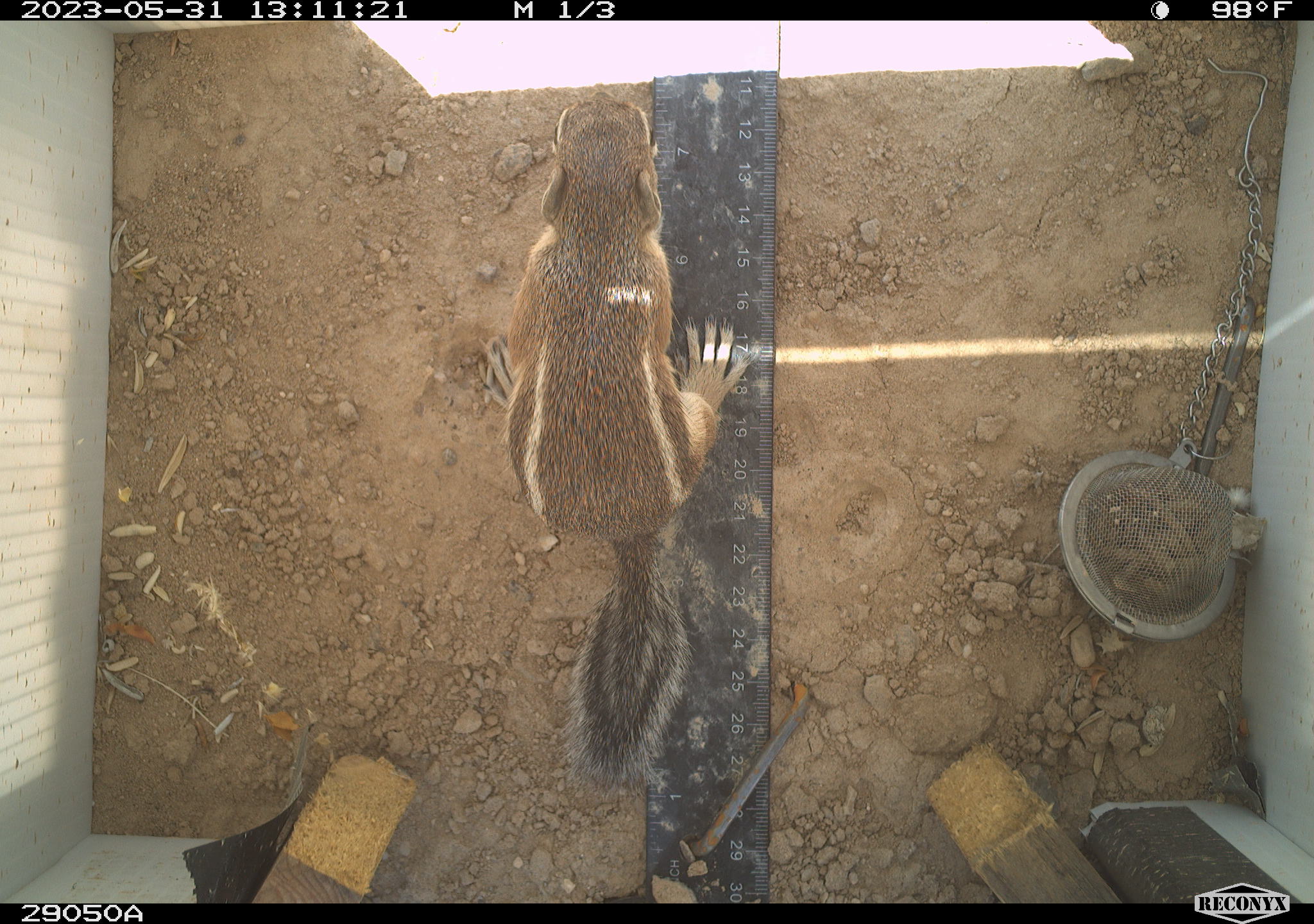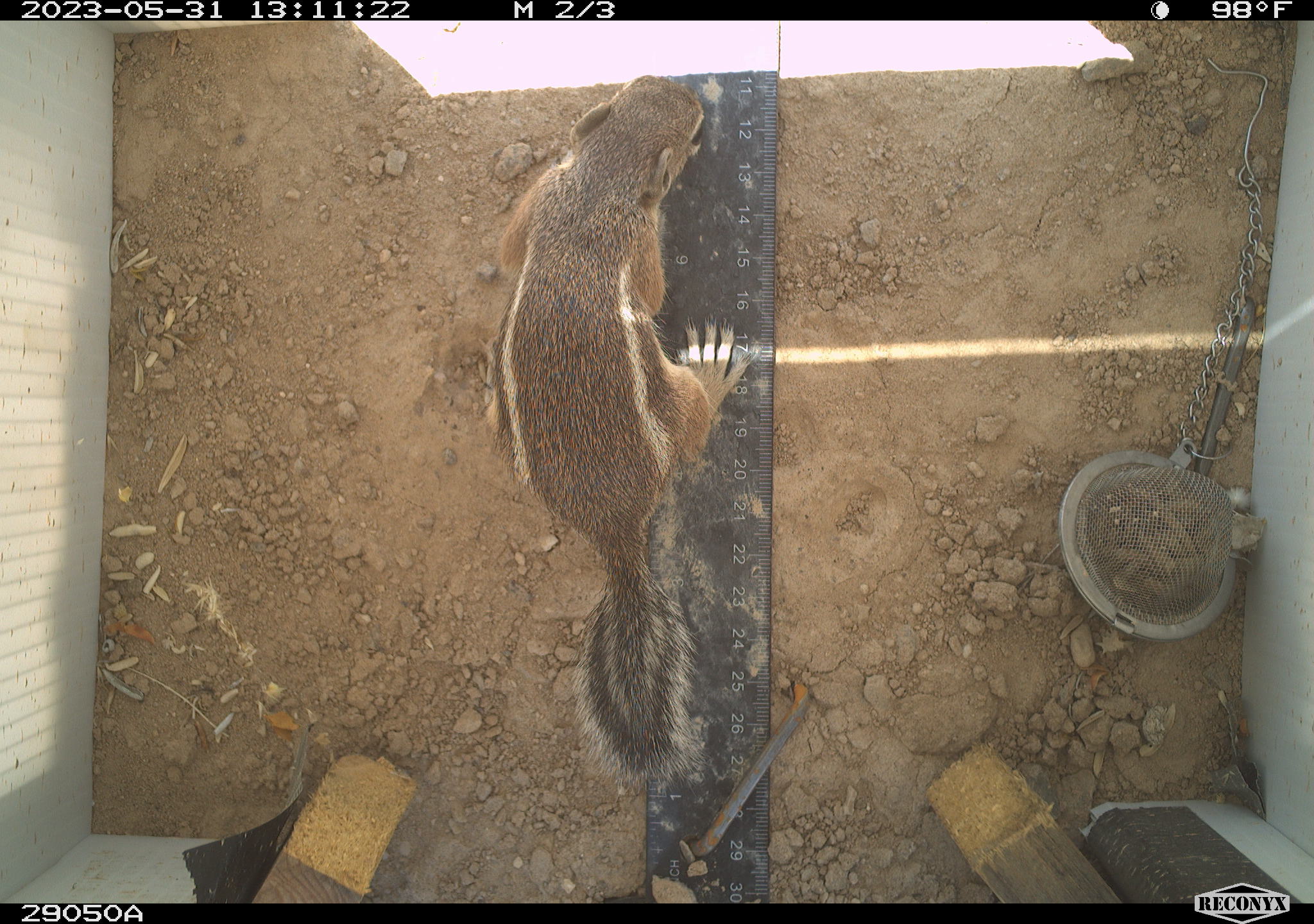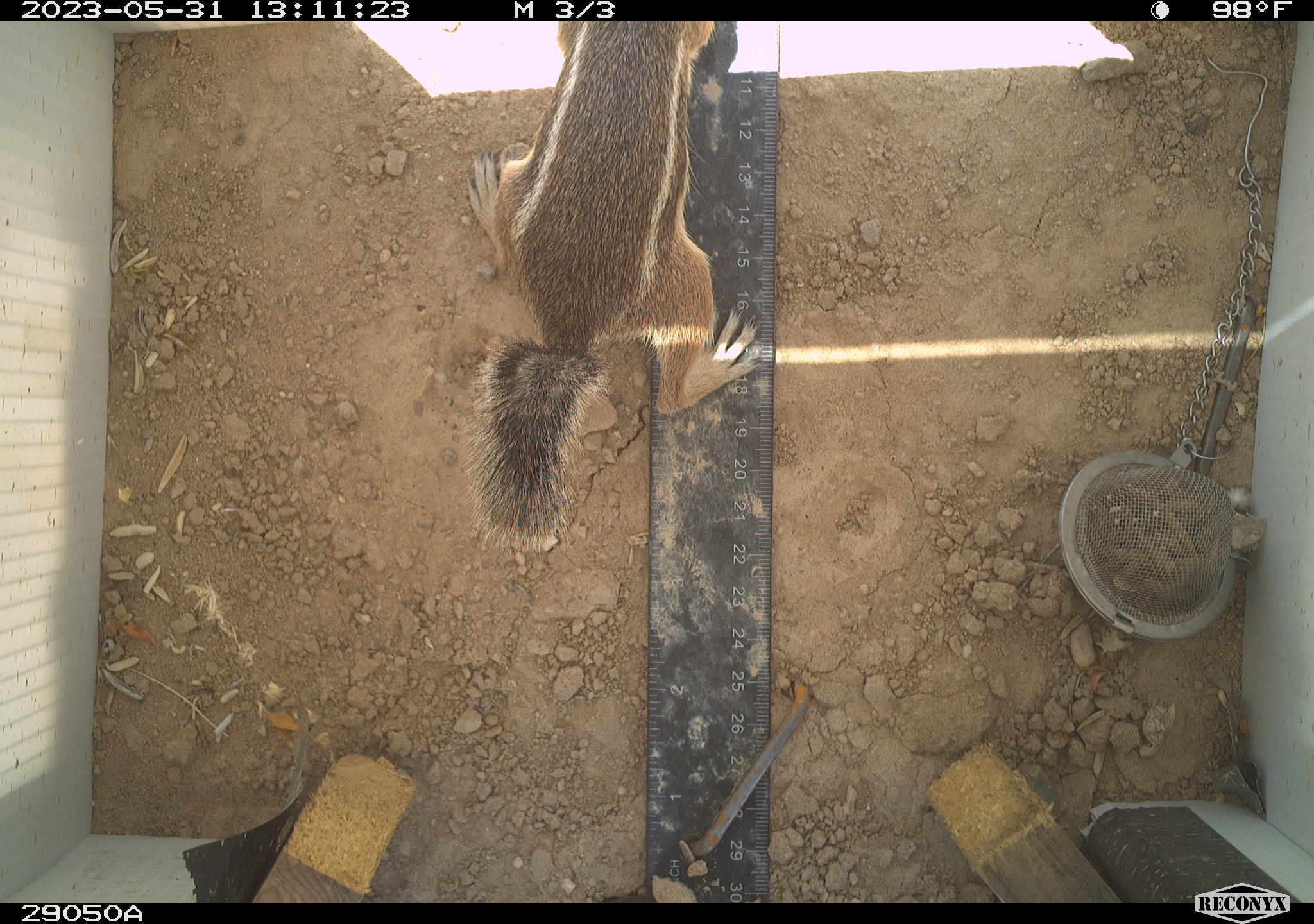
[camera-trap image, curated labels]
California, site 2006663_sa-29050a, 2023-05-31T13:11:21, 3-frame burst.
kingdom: Animalia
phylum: Chordata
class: Mammalia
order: Rodentia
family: Sciuridae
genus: Ammospermophilus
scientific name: Ammospermophilus leucurus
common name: white-tailed antelope squirrel